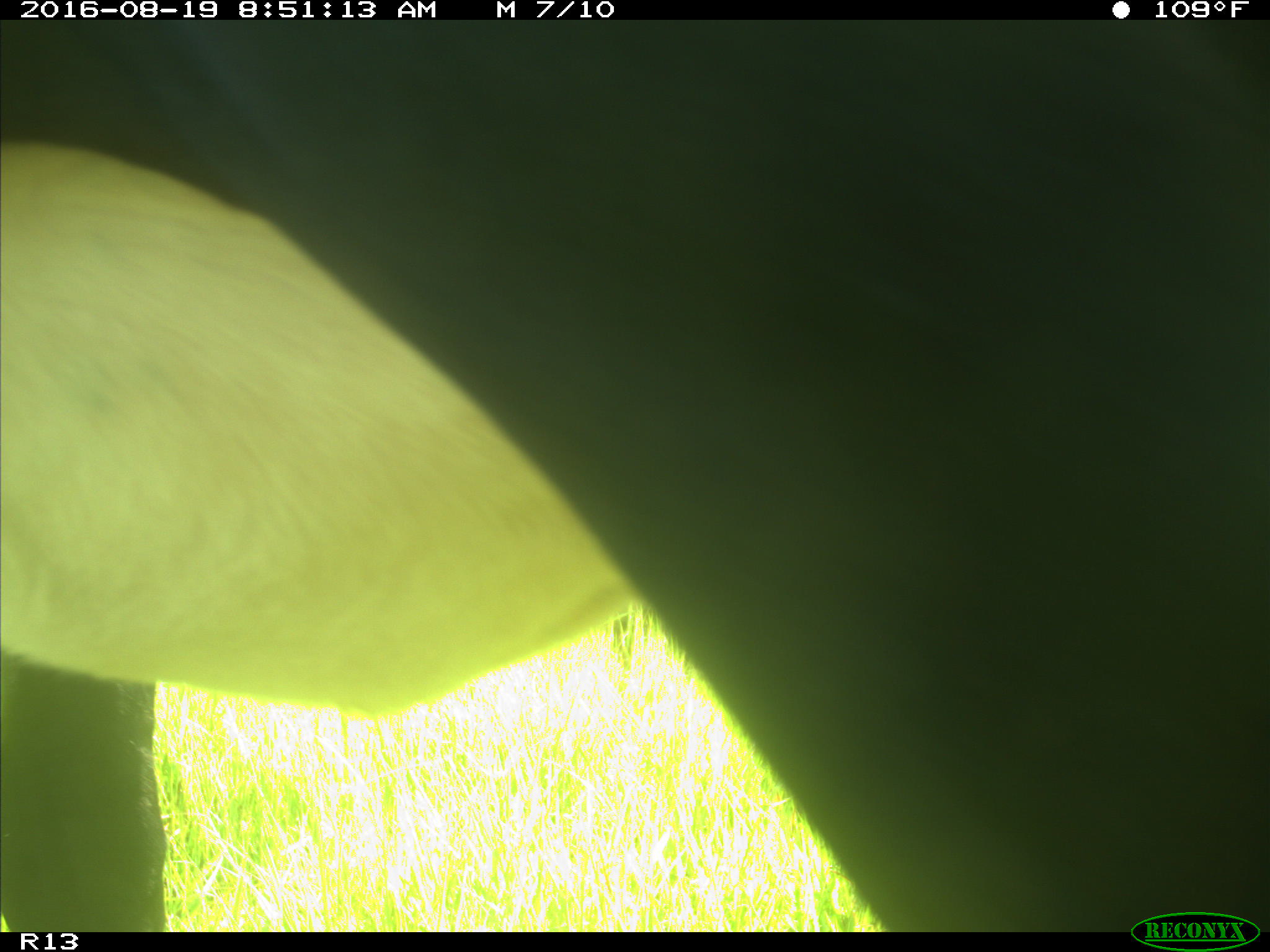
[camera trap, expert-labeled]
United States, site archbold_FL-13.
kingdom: Animalia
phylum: Chordata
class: Mammalia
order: Artiodactyla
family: Bovidae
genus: Bos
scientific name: Bos taurus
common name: domestic cow